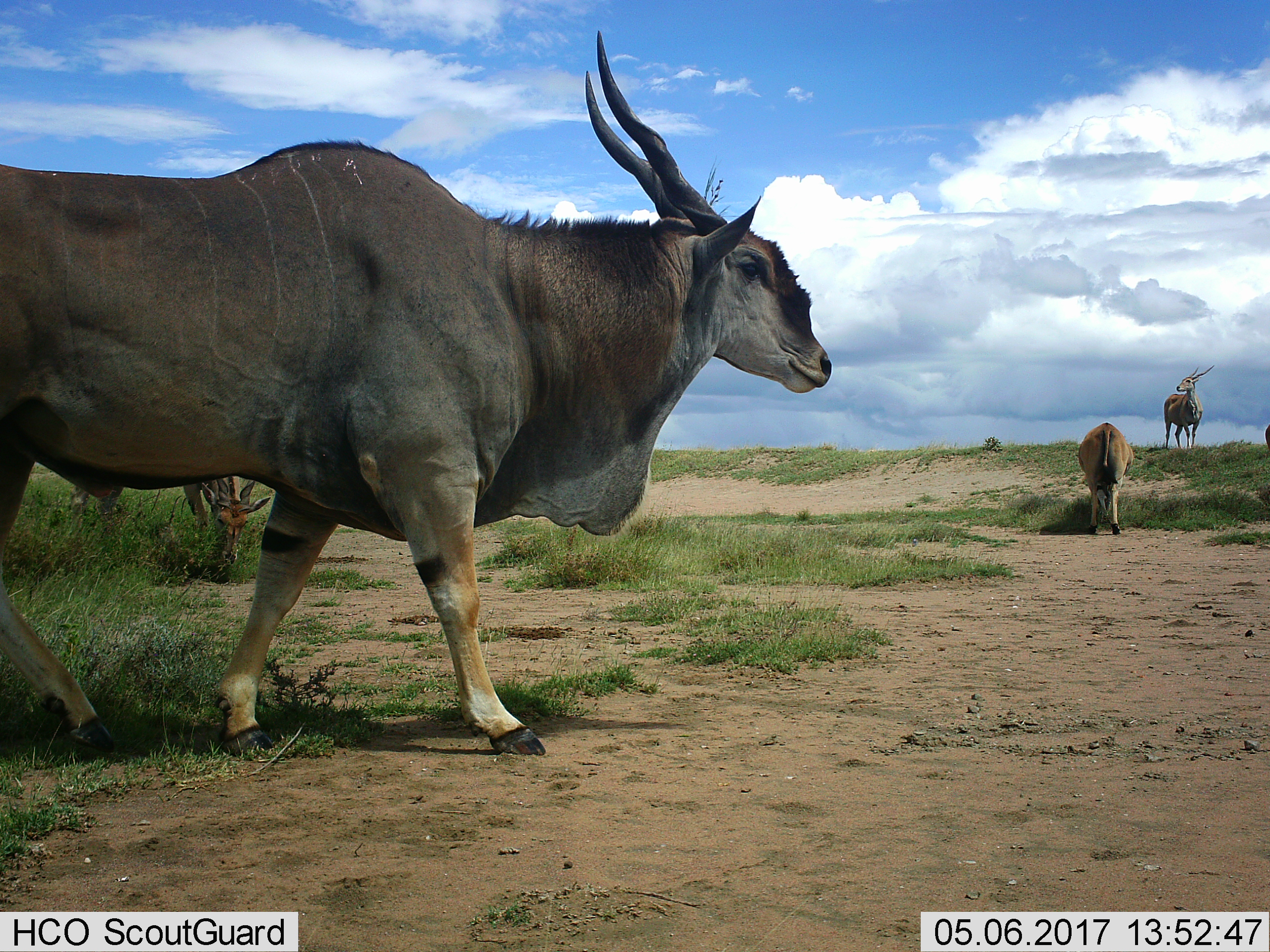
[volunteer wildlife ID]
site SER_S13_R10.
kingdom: Animalia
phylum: Chordata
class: Mammalia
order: Artiodactyla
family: Bovidae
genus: Tragelaphus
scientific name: Tragelaphus oryx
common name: eland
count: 4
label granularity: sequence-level